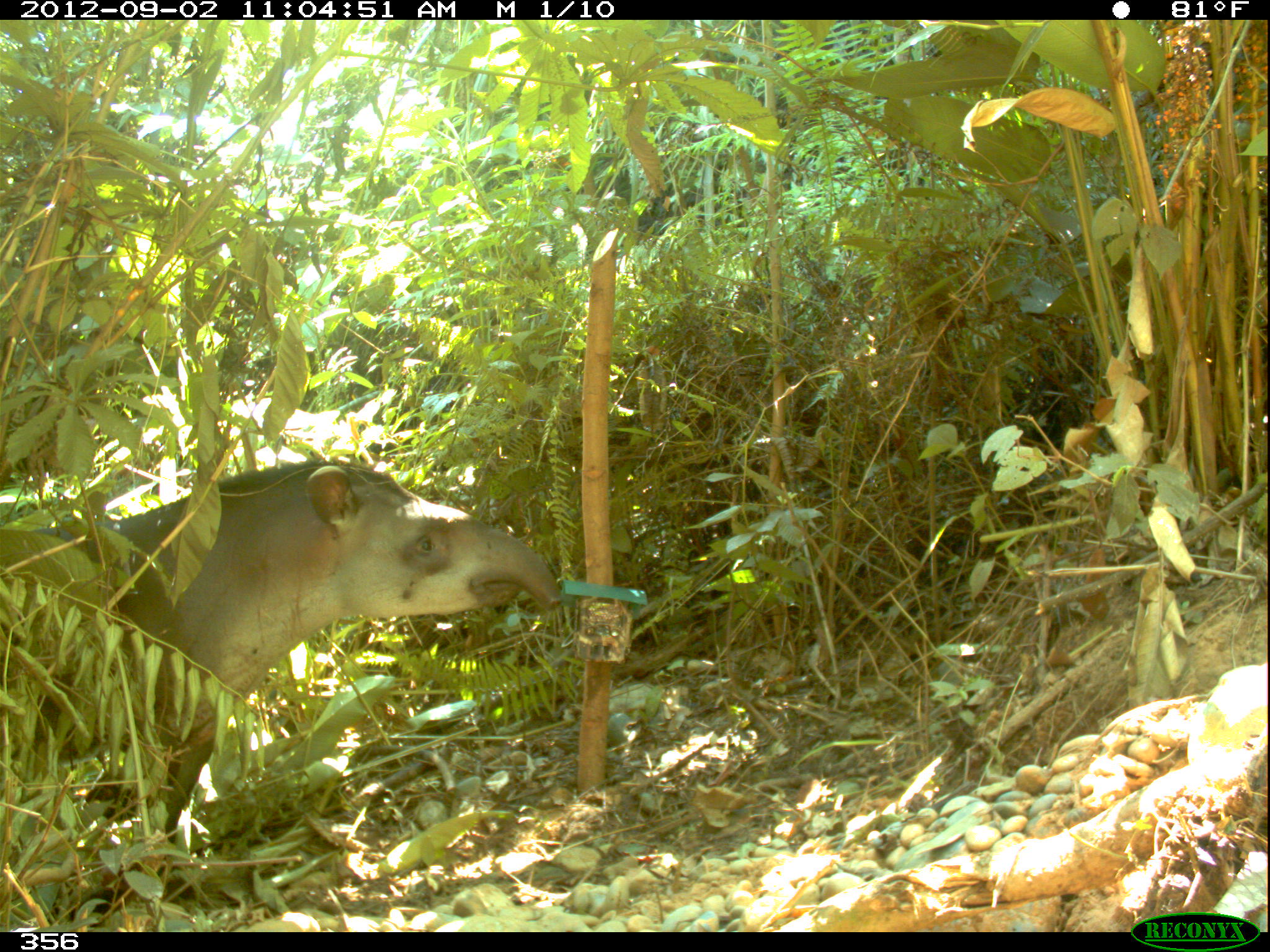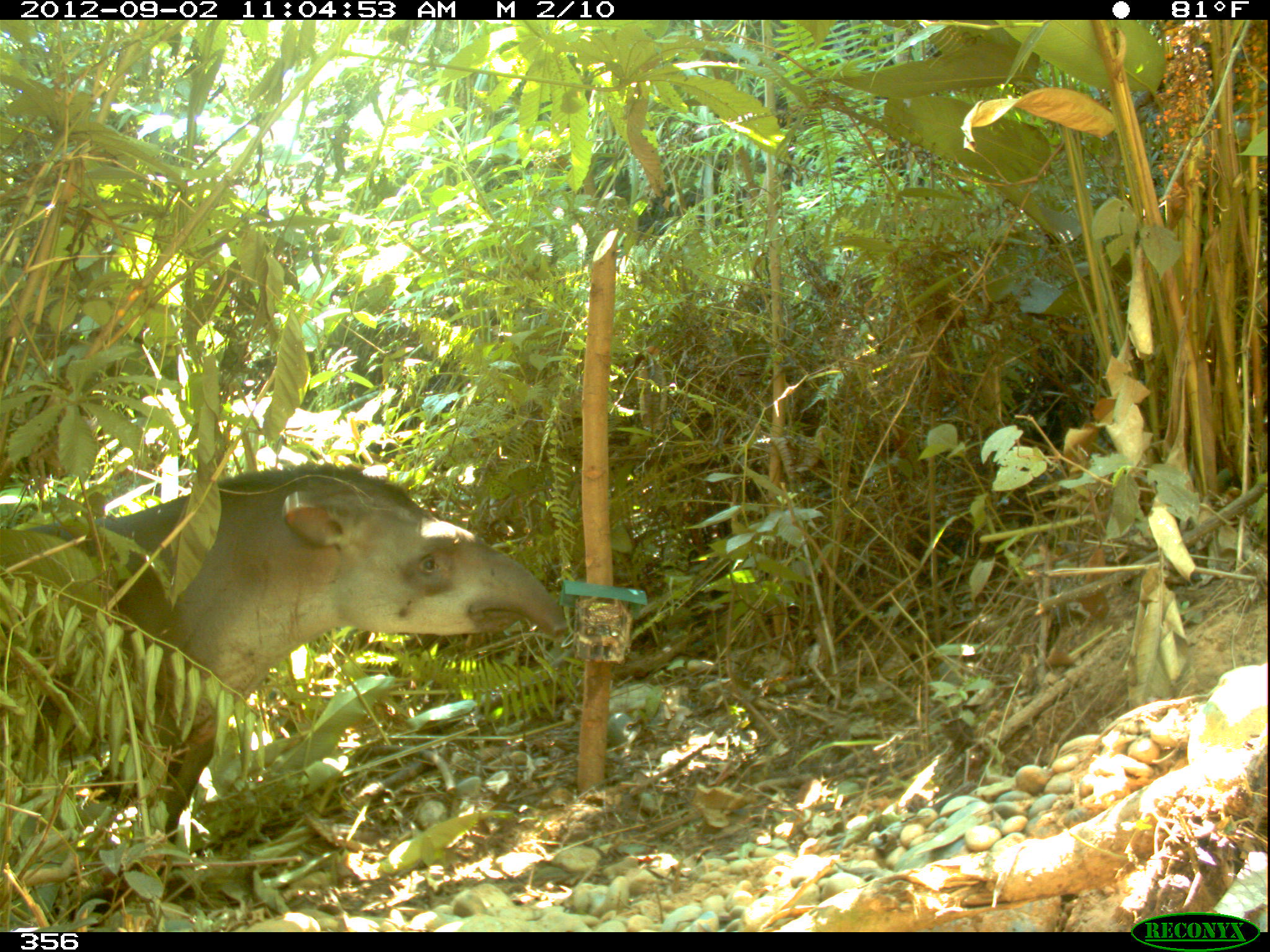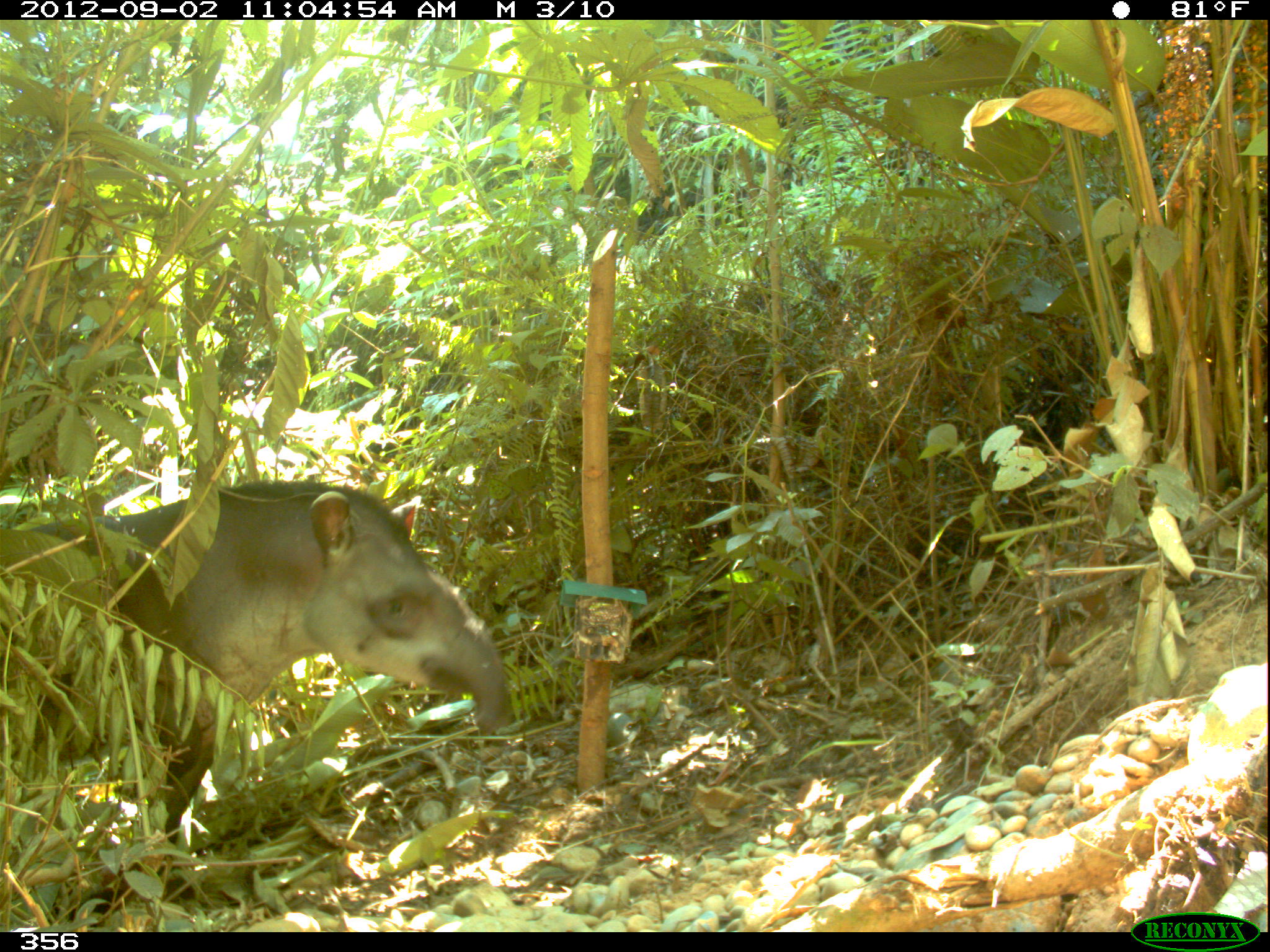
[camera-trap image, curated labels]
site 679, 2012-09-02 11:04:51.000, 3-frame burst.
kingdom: Animalia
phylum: Chordata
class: Mammalia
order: Perissodactyla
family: Tapiridae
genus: Tapirus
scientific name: Tapirus terrestris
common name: south american tapir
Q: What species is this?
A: Tapirus terrestris (south american tapir).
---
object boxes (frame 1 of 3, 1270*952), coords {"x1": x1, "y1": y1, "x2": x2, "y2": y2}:
tapirus terrestris: {"x1": 0, "y1": 461, "x2": 555, "y2": 841}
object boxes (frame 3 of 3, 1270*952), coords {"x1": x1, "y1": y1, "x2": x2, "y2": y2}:
tapirus terrestris: {"x1": 1, "y1": 479, "x2": 515, "y2": 842}